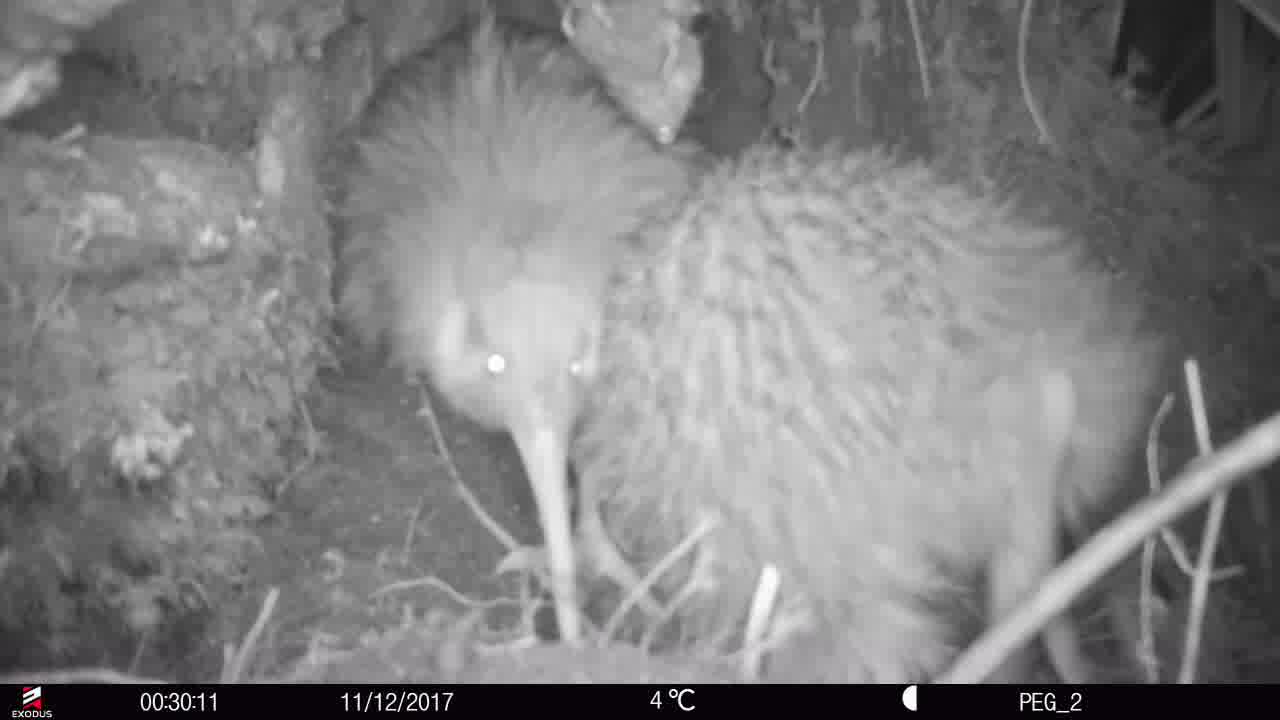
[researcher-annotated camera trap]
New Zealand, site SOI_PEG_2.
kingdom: Animalia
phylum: Chordata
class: Aves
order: Apterygiformes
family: Apterygidae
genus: Apteryx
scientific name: Apteryx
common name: kiwi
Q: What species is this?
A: Kiwi (Apteryx).